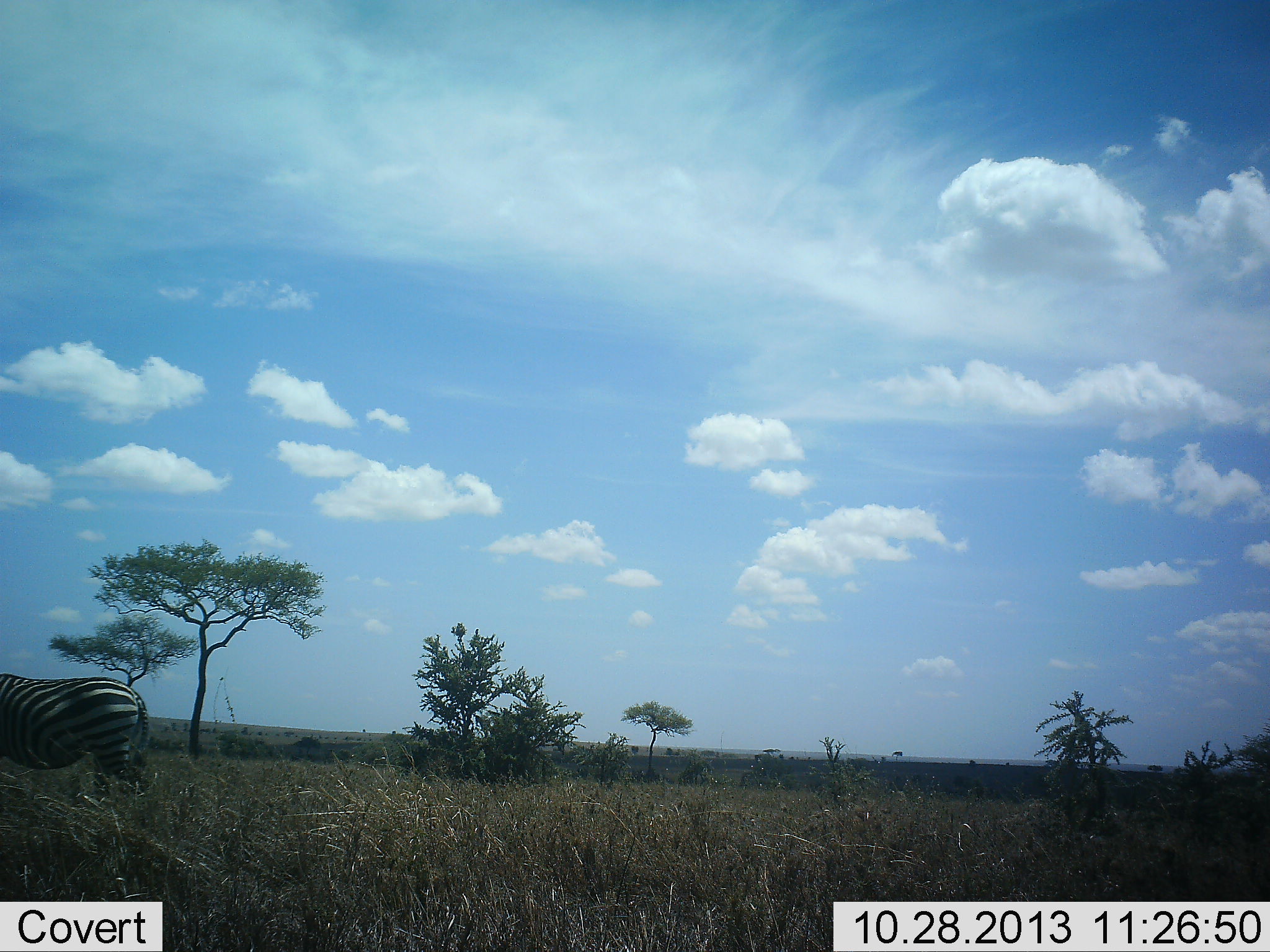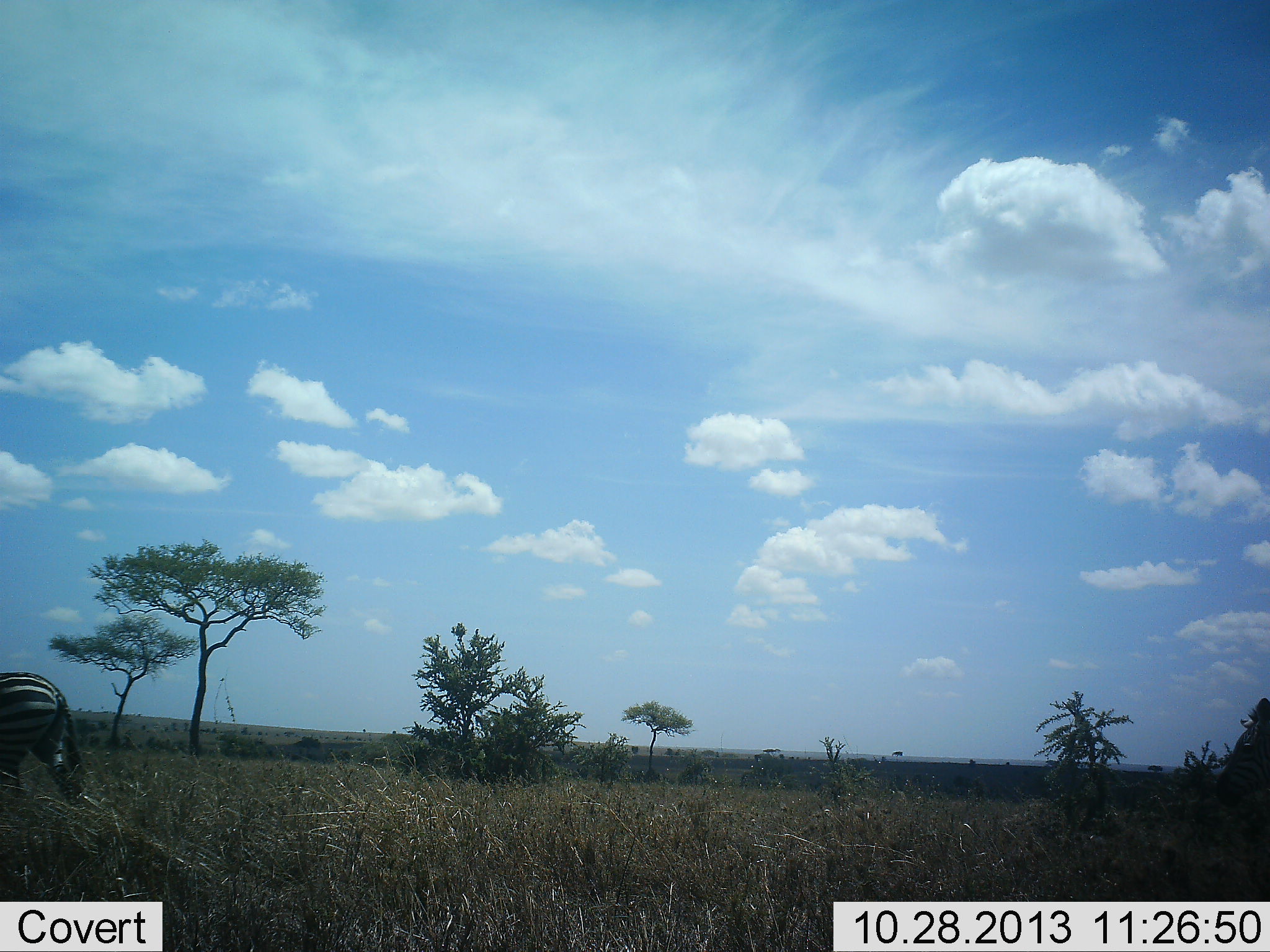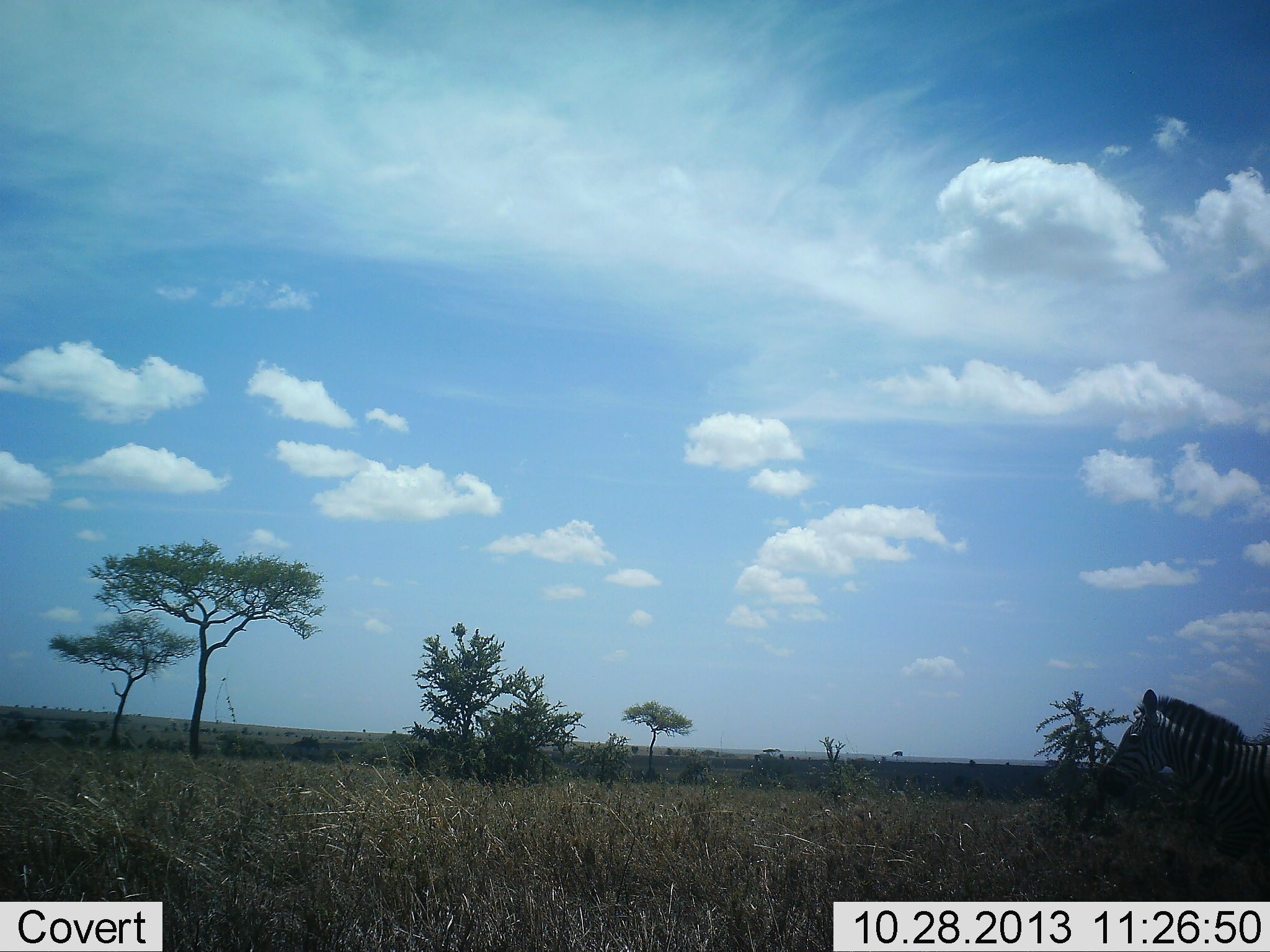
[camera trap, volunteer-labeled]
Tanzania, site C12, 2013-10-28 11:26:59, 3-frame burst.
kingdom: Animalia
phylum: Chordata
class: Mammalia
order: Perissodactyla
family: Equidae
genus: Equus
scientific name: Equus quagga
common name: plains zebra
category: zebra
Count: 2.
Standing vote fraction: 0%.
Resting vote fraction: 0%.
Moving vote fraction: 100%.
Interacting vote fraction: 0%.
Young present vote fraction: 0%.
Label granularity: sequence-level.